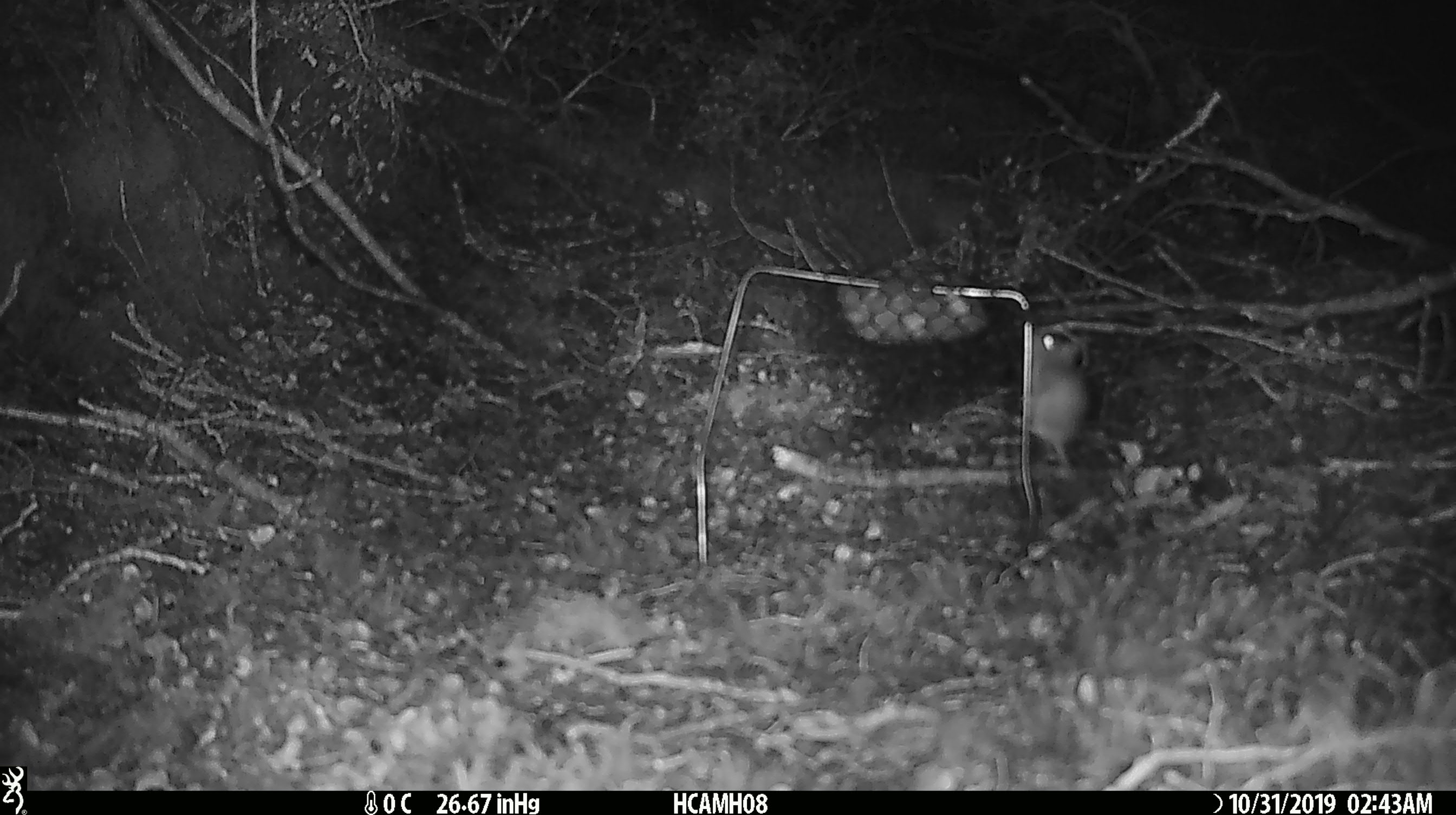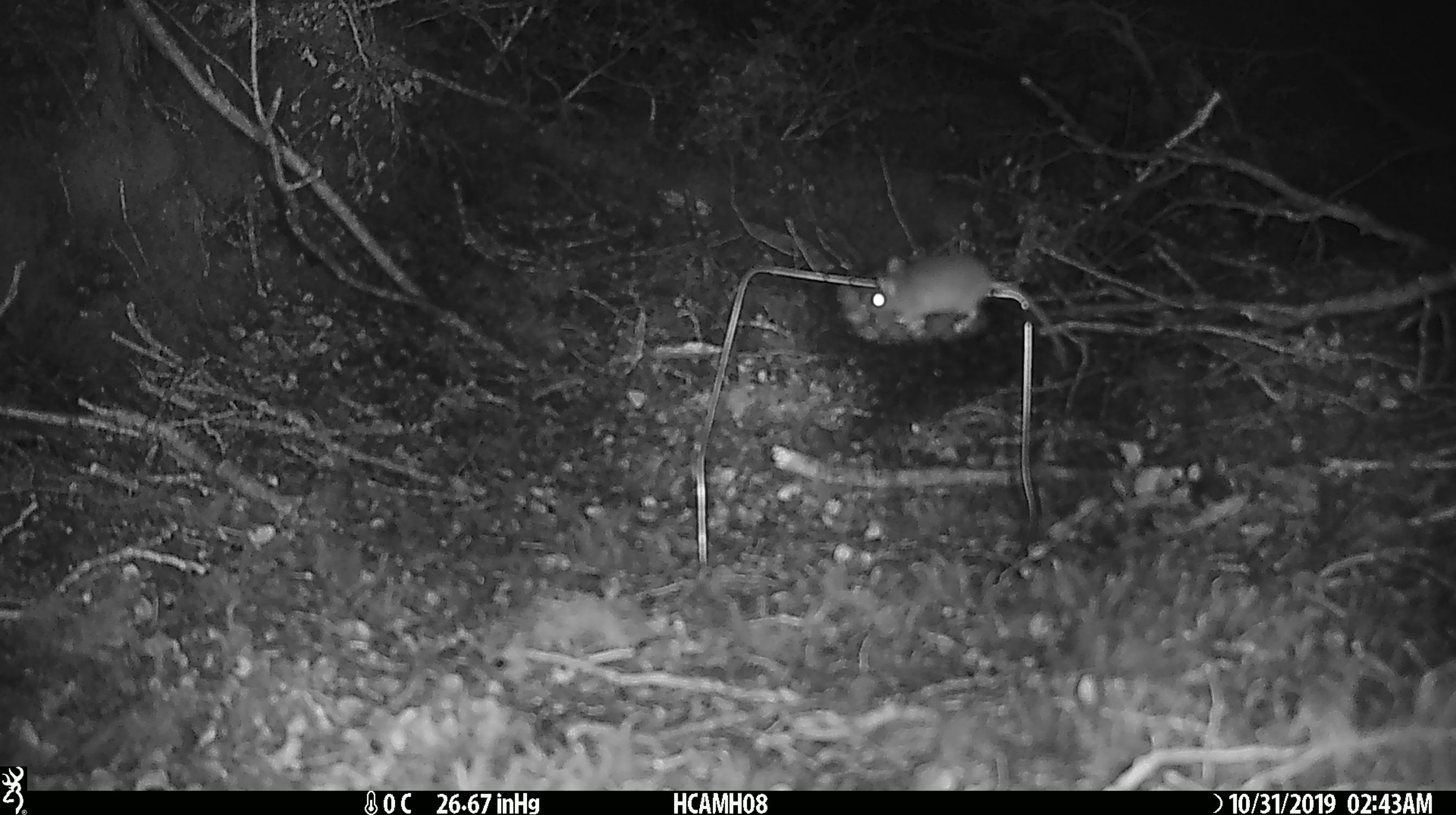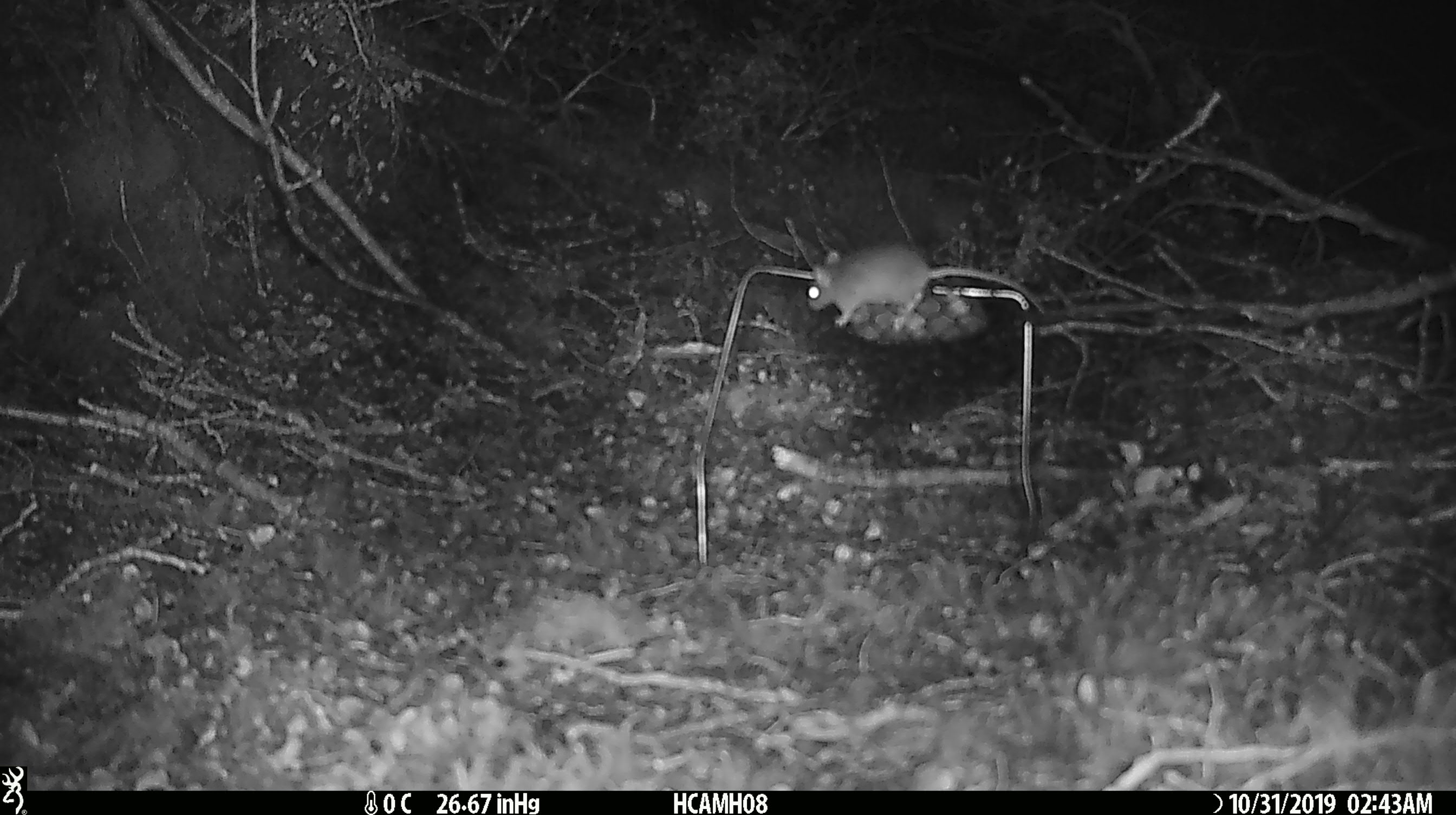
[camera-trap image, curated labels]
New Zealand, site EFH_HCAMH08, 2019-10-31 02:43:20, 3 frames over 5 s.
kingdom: Animalia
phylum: Chordata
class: Mammalia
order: Rodentia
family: Muridae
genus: Mus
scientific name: Mus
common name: mouse